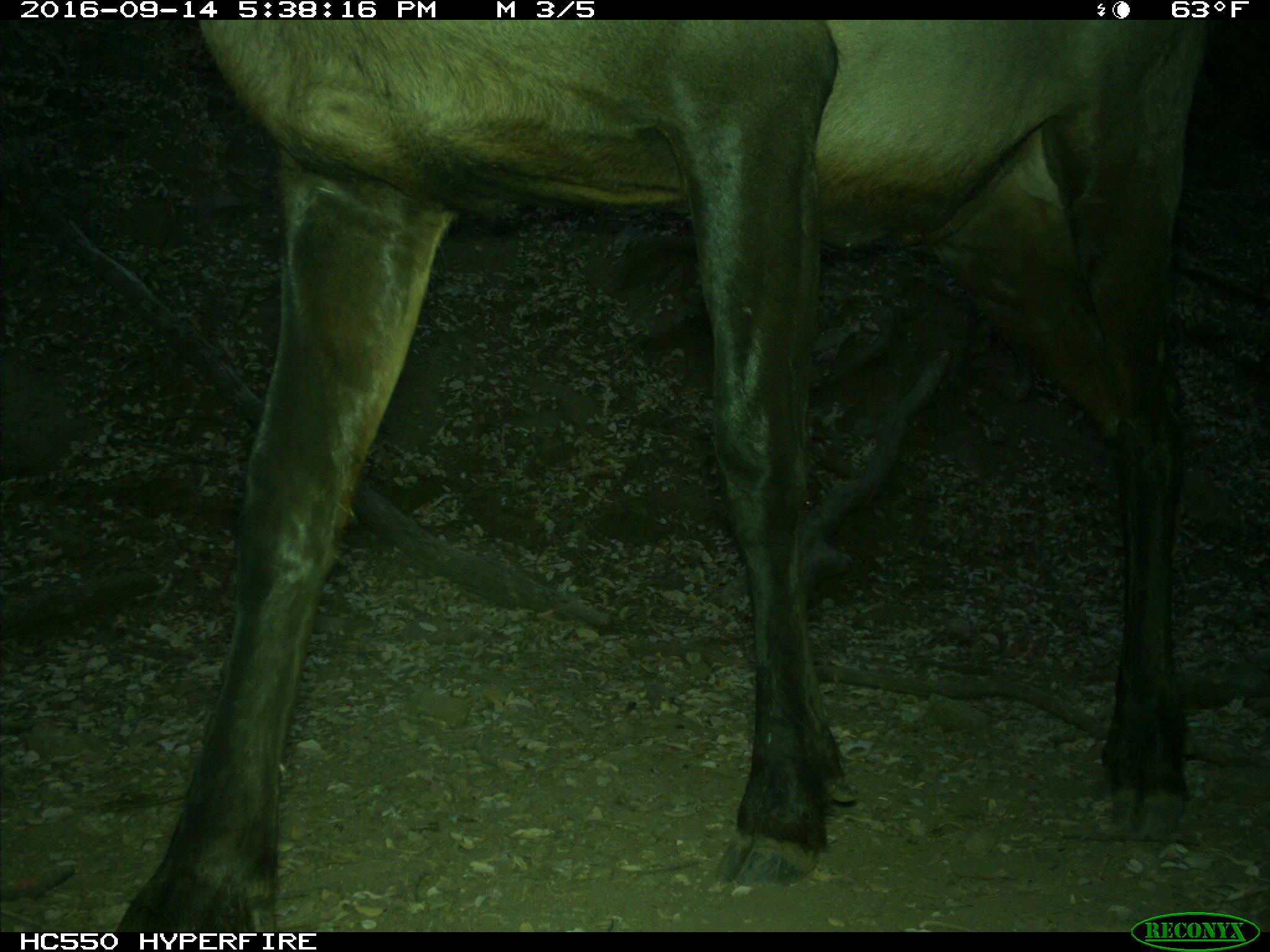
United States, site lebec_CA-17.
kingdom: Animalia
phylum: Chordata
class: Mammalia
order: Artiodactyla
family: Cervidae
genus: Cervus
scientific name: Cervus canadensis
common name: elk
Cervus canadensis (elk).